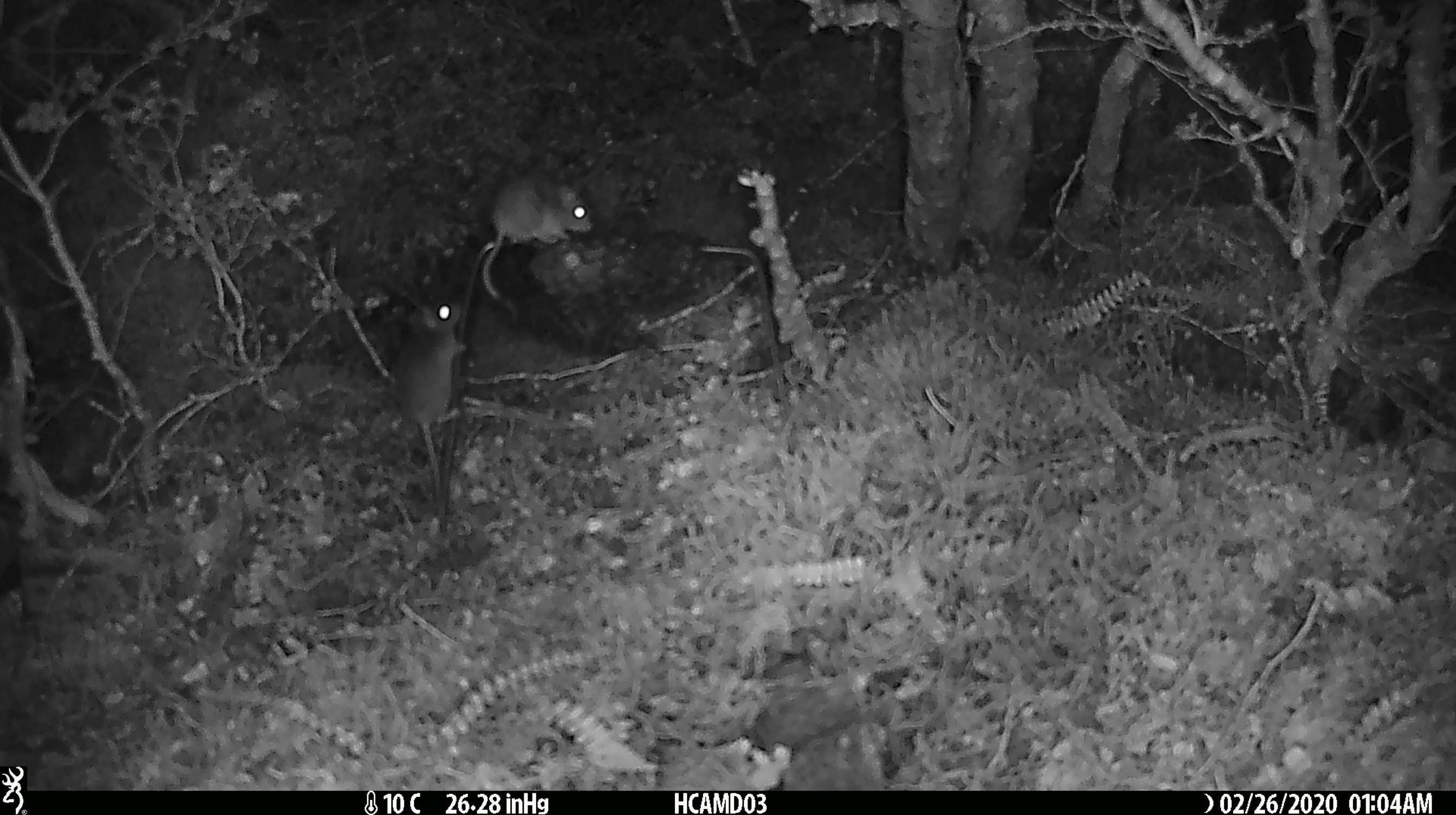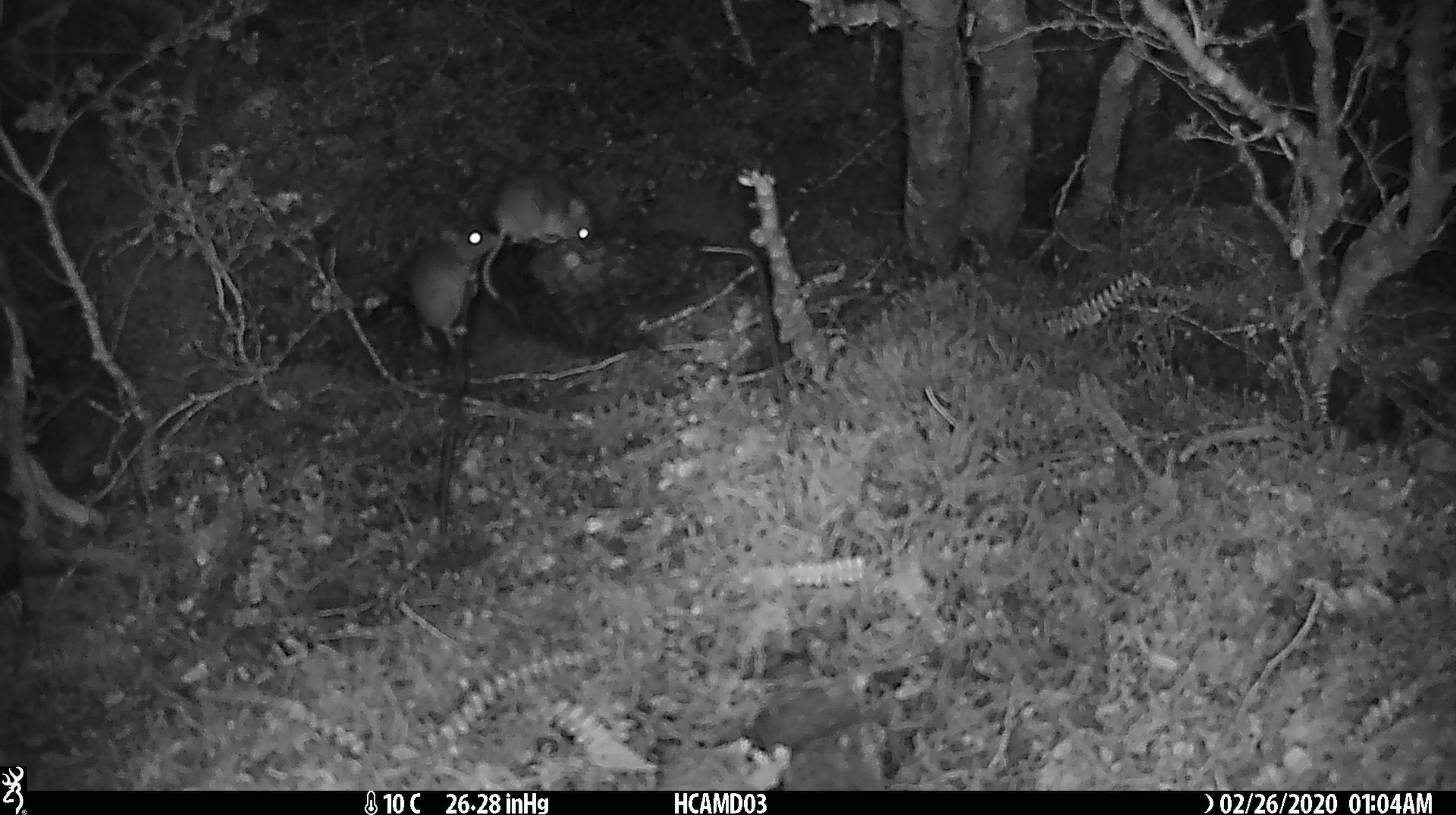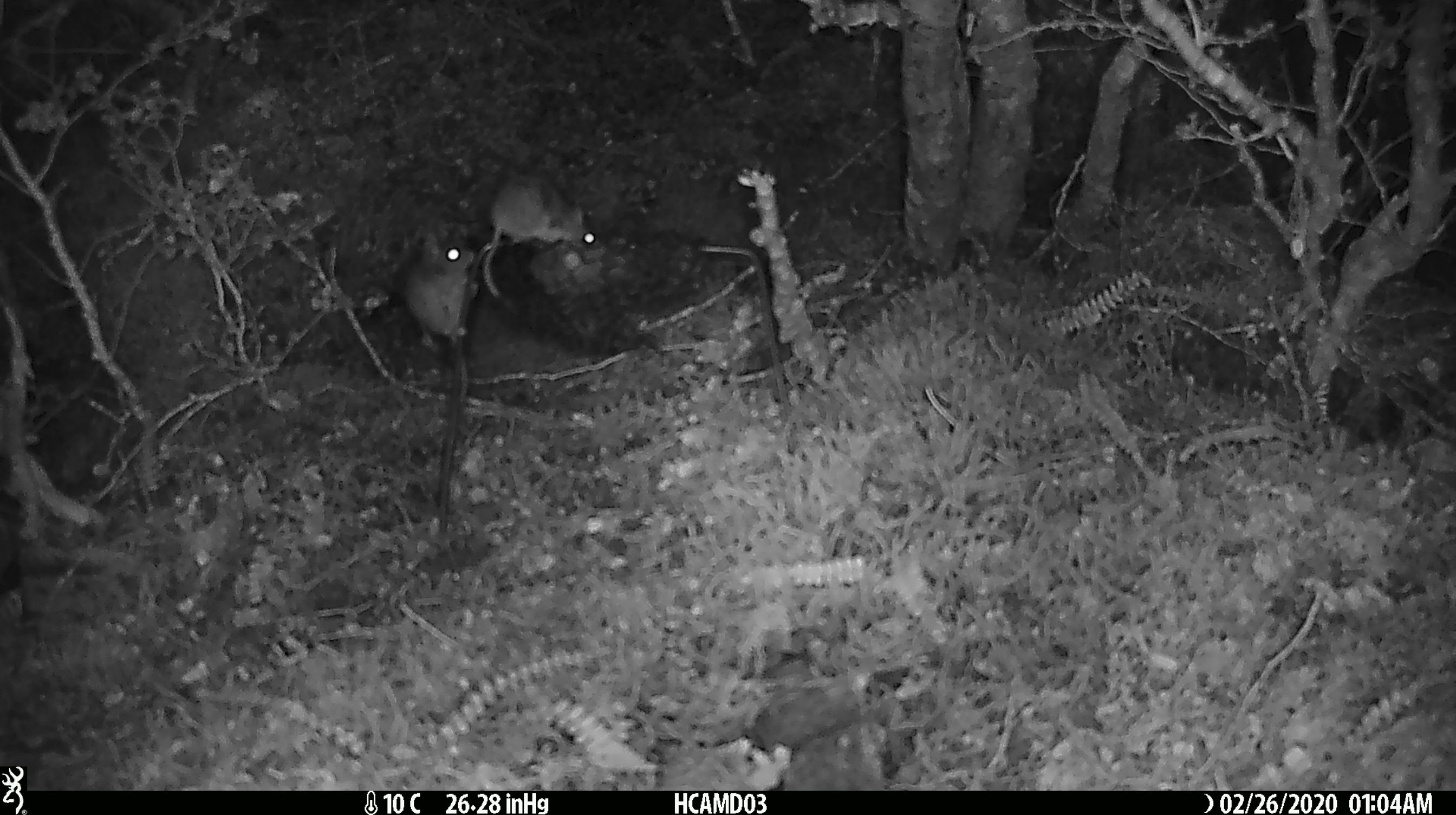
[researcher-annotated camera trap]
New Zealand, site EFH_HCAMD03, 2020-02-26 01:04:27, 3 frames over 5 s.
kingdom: Animalia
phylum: Chordata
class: Mammalia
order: Rodentia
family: Muridae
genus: Mus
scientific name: Mus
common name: mouse